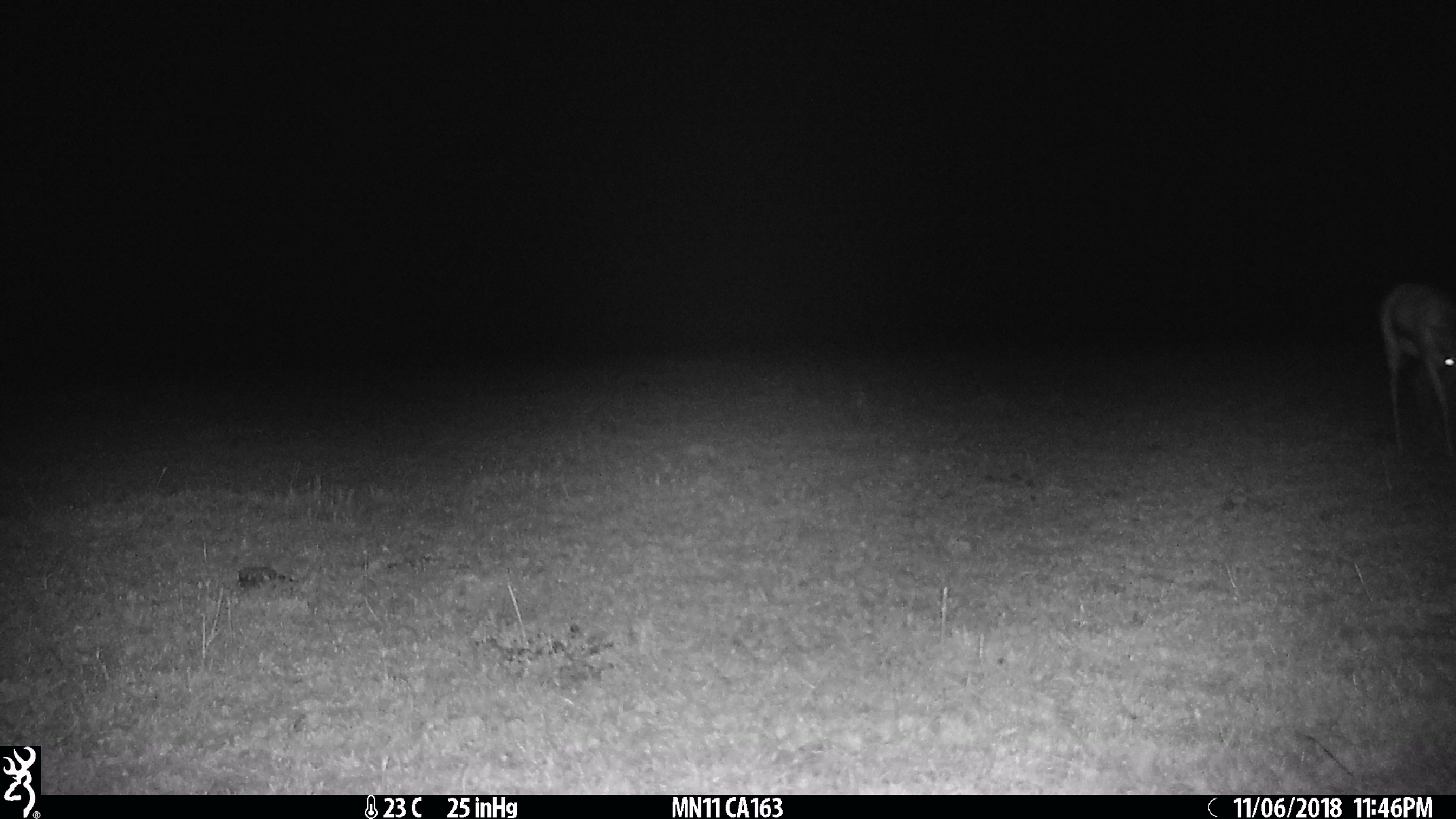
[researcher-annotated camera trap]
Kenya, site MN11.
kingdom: Animalia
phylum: Chordata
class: Mammalia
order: Artiodactyla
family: Bovidae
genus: Eudorcas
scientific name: Eudorcas thomsonii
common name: thomon's gazelle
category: gazelle thomsons